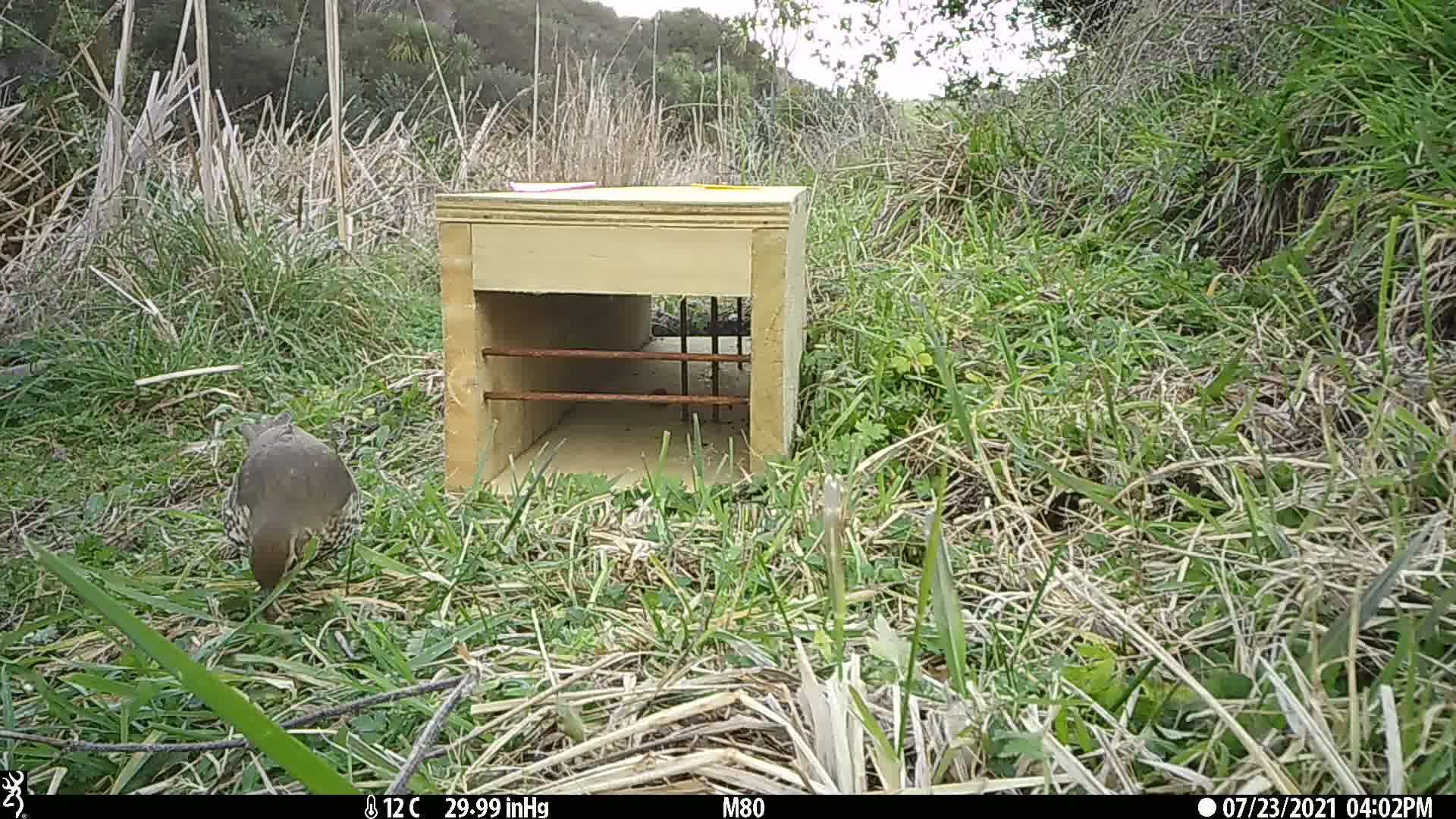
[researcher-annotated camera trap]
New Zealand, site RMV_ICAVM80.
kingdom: Animalia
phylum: Chordata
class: Aves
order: Passeriformes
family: Turdidae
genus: Turdus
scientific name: Turdus philomelos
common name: song thrush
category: thrush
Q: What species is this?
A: Thrush (song thrush) (Turdus philomelos).